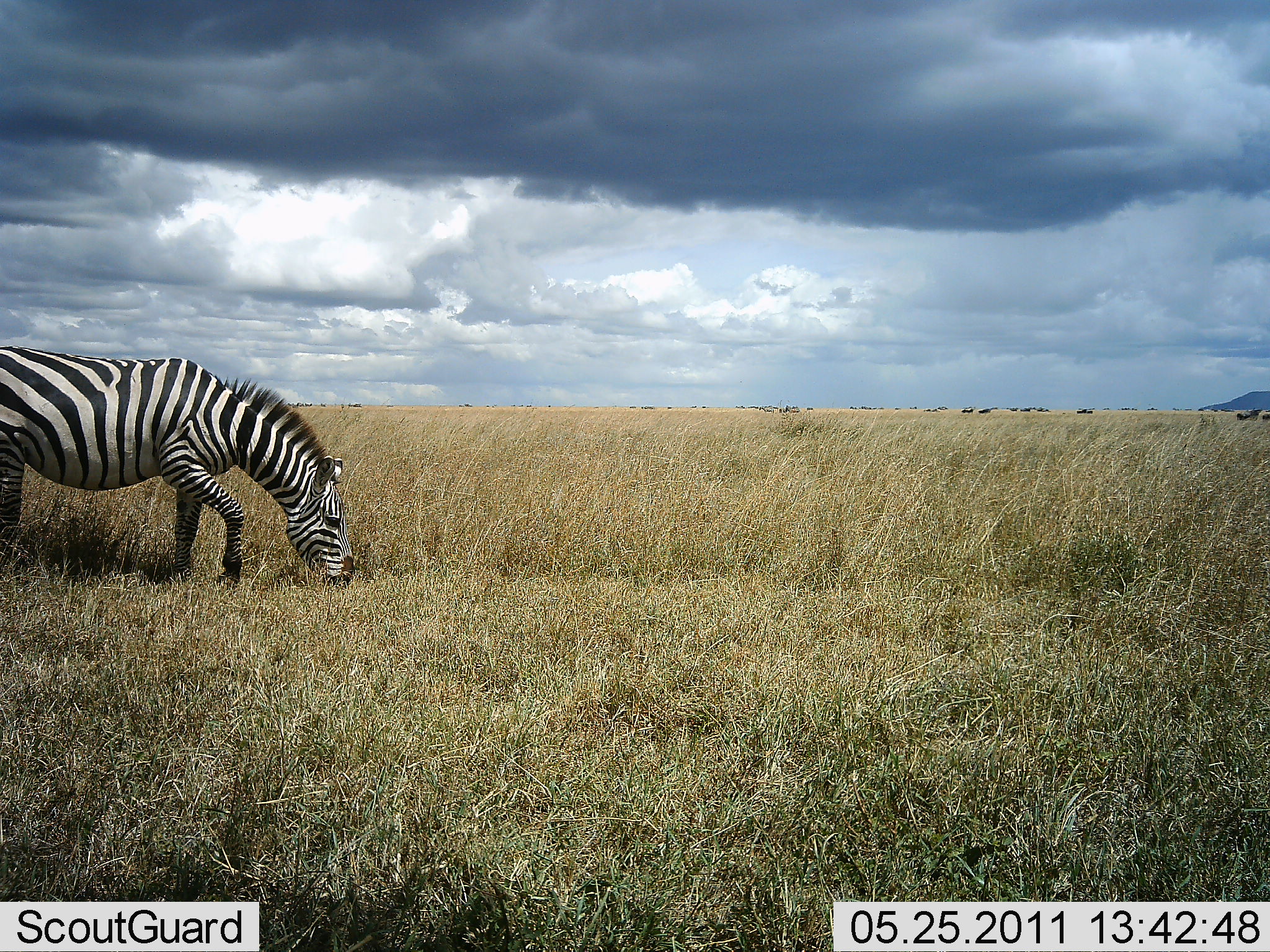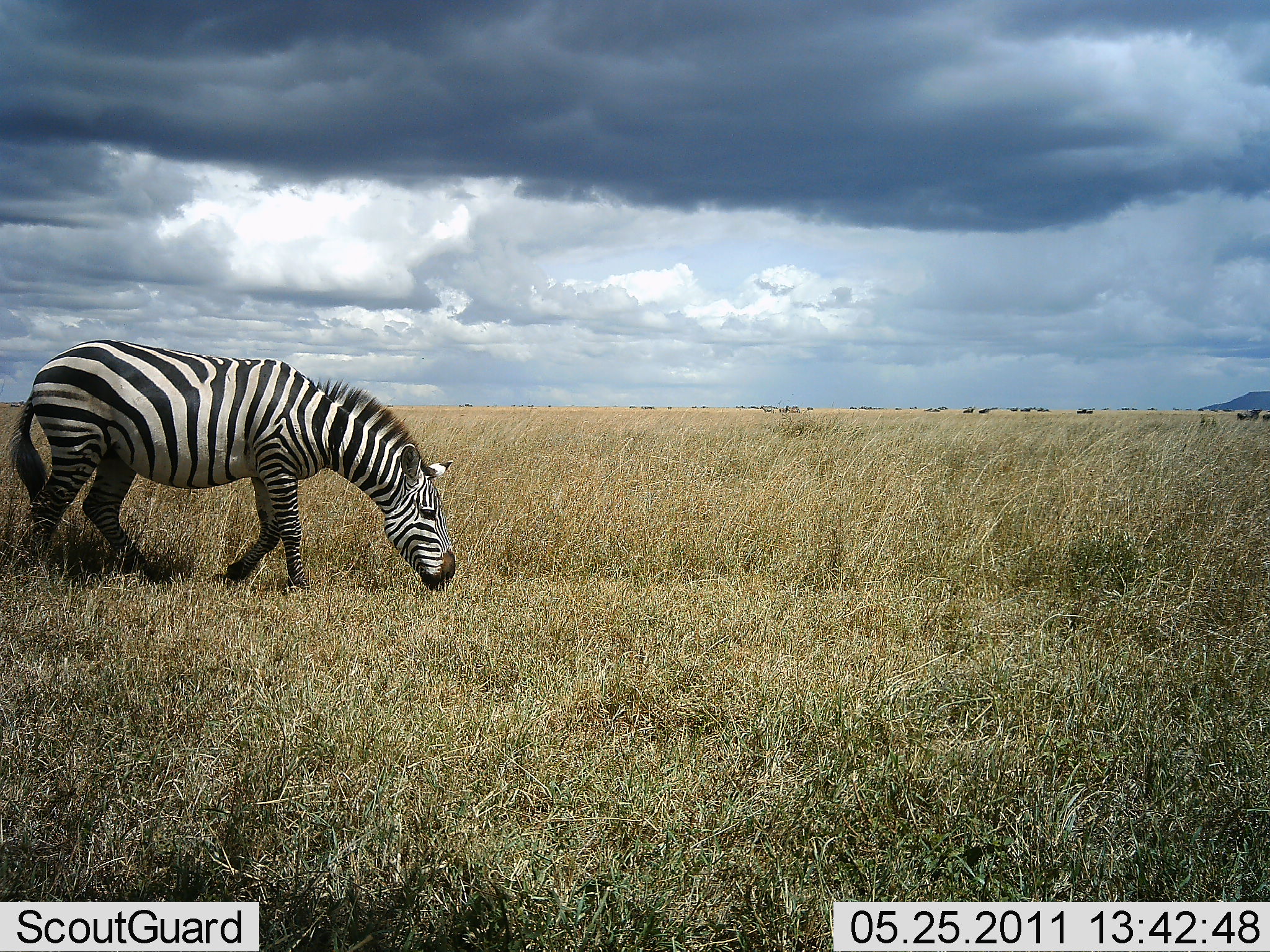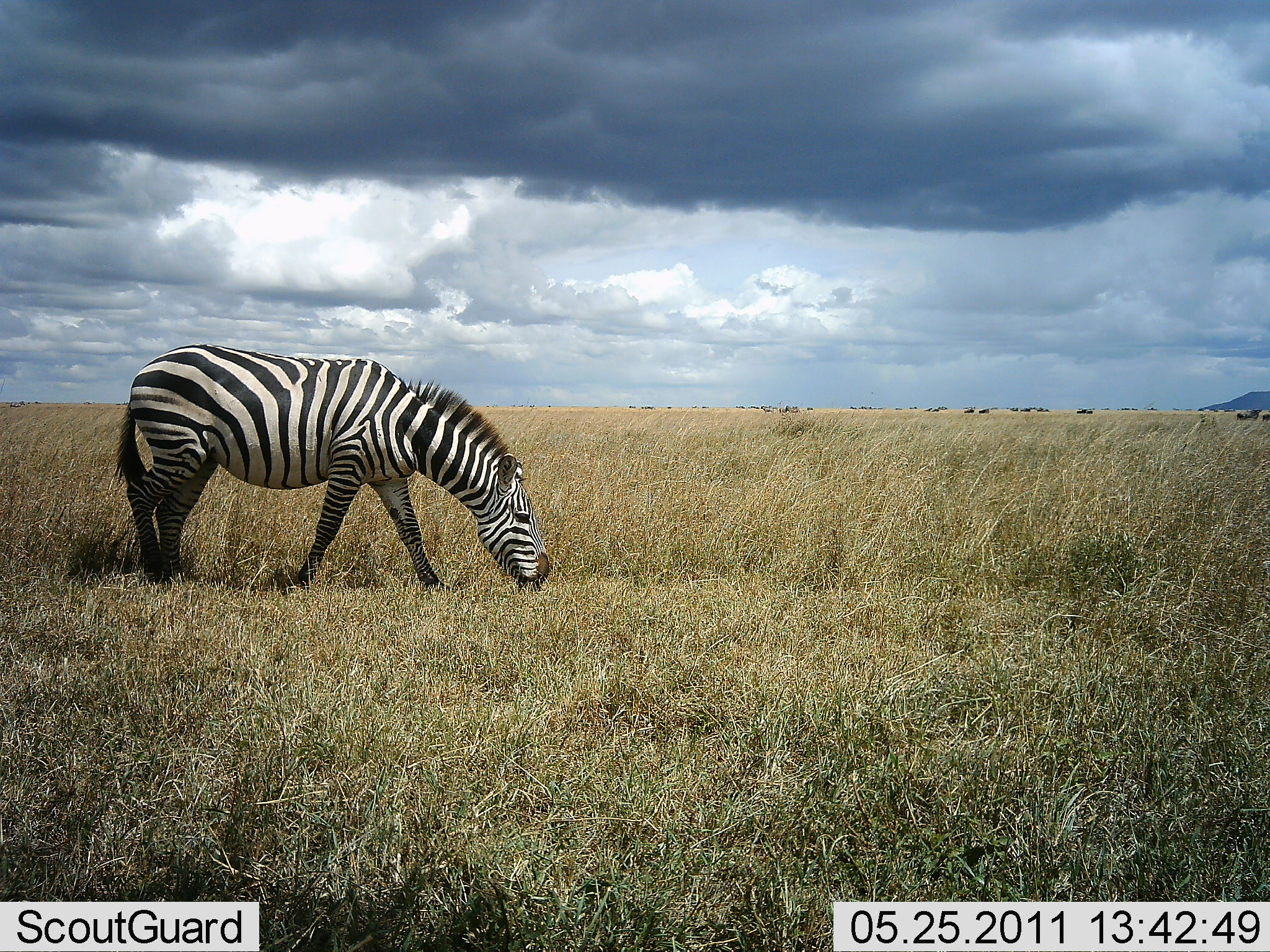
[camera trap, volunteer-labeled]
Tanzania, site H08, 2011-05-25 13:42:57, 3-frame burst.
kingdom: Animalia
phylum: Chordata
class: Mammalia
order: Perissodactyla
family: Equidae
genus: Equus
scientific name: Equus quagga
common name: plains zebra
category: zebra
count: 1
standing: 8%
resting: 0%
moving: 58%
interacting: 0%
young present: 8%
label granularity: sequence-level